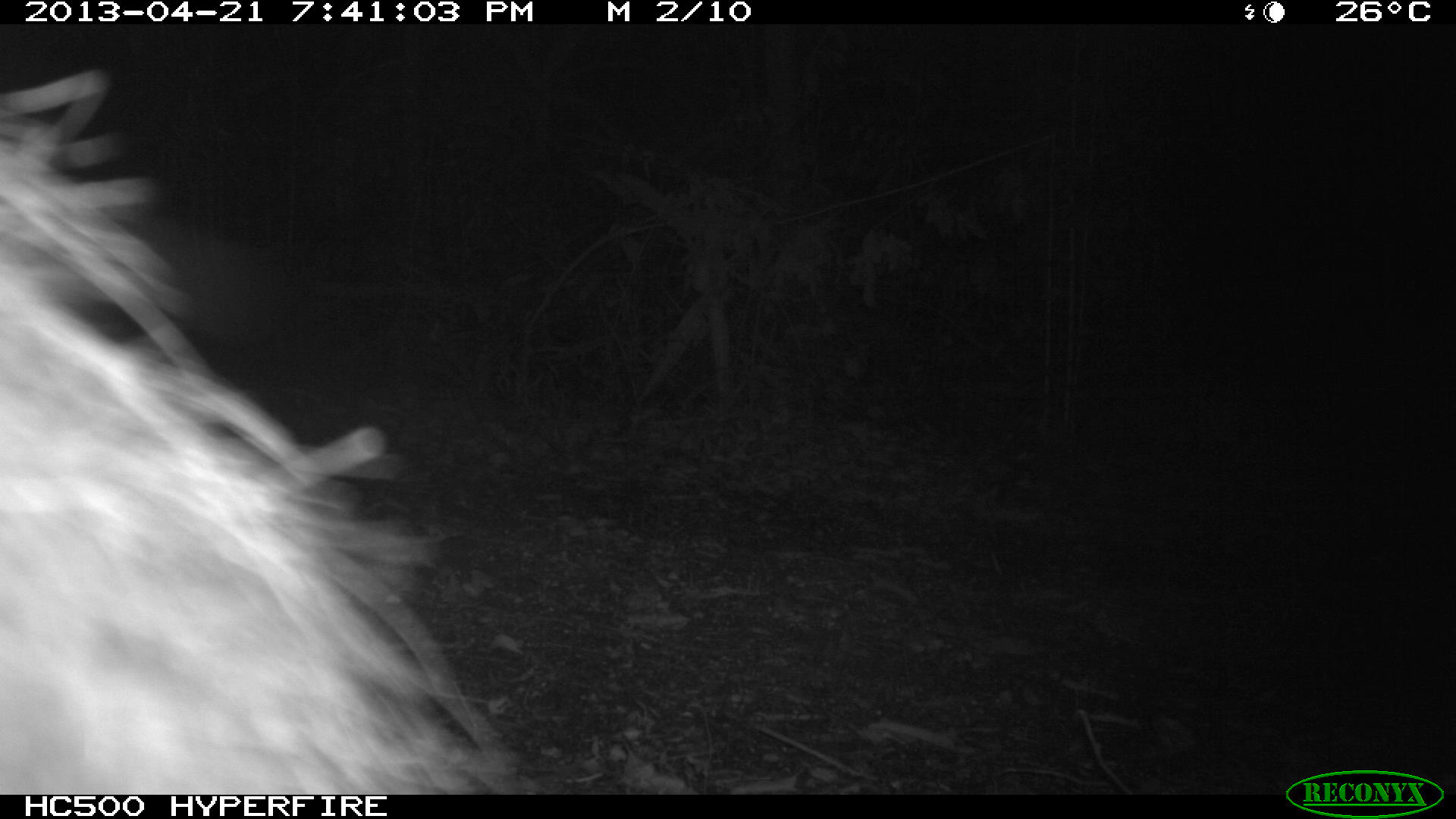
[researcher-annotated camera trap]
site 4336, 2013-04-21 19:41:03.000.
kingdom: Animalia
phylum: Chordata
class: Mammalia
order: Didelphimorphia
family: Didelphidae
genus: Didelphis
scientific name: Didelphis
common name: american opossums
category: didelphis sp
Didelphis sp (american opossums) (Didelphis), count 1.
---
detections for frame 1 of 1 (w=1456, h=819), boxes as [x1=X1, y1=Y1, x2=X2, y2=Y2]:
didelphis sp: [x1=0, y1=66, x2=507, y2=794]